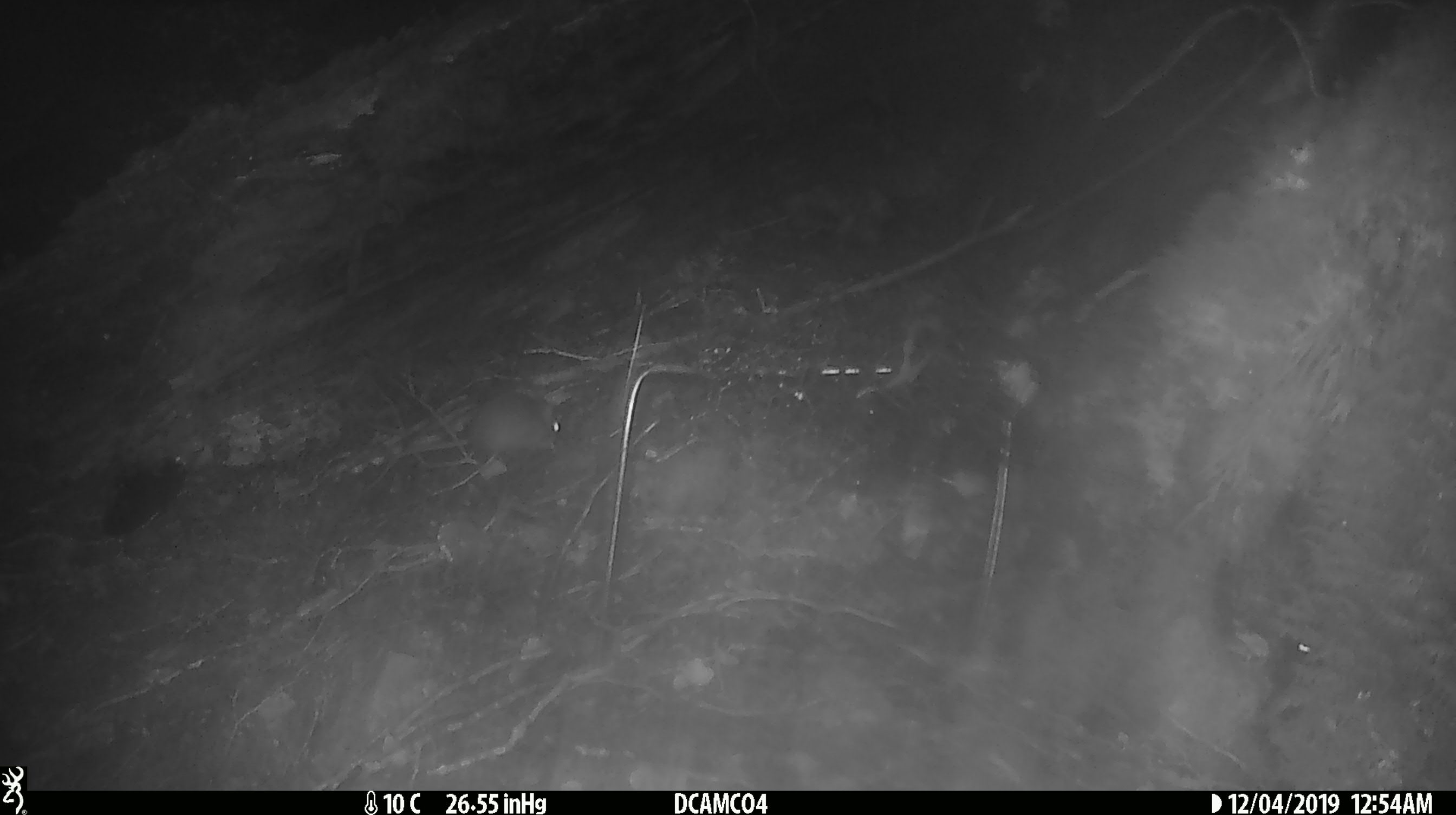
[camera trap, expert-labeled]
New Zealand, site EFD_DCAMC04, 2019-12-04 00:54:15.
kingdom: Animalia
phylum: Chordata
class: Mammalia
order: Rodentia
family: Muridae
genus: Mus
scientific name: Mus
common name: mouse